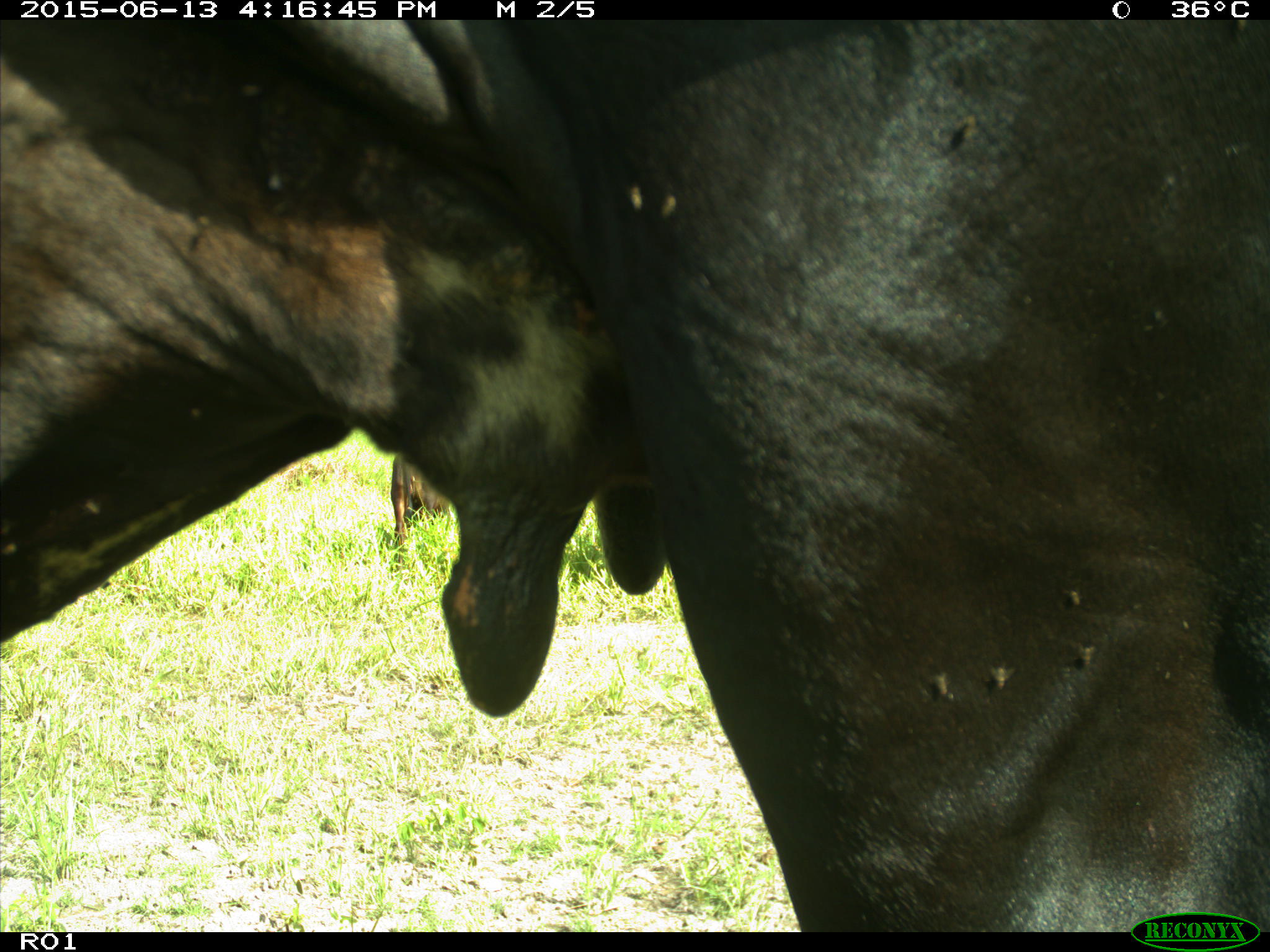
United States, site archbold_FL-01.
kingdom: Animalia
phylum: Chordata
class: Mammalia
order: Artiodactyla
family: Bovidae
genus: Bos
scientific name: Bos taurus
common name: domestic cow